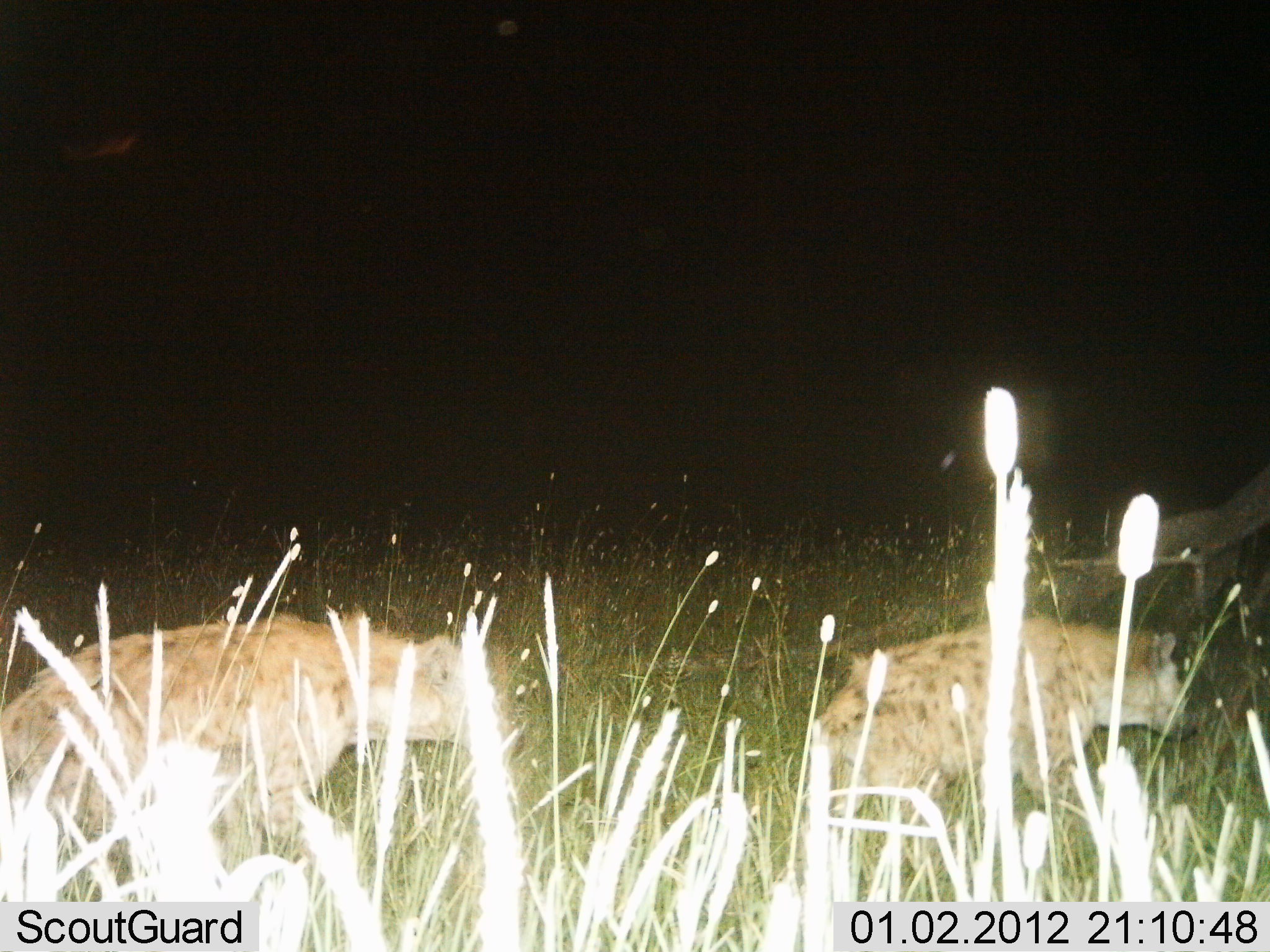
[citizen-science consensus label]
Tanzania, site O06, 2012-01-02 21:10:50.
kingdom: Animalia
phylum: Chordata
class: Mammalia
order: Carnivora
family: Hyaenidae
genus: Crocuta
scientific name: Crocuta crocuta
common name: spotted hyena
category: hyenaspotted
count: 2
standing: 0%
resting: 0%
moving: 100%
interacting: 0%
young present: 0%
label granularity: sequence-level